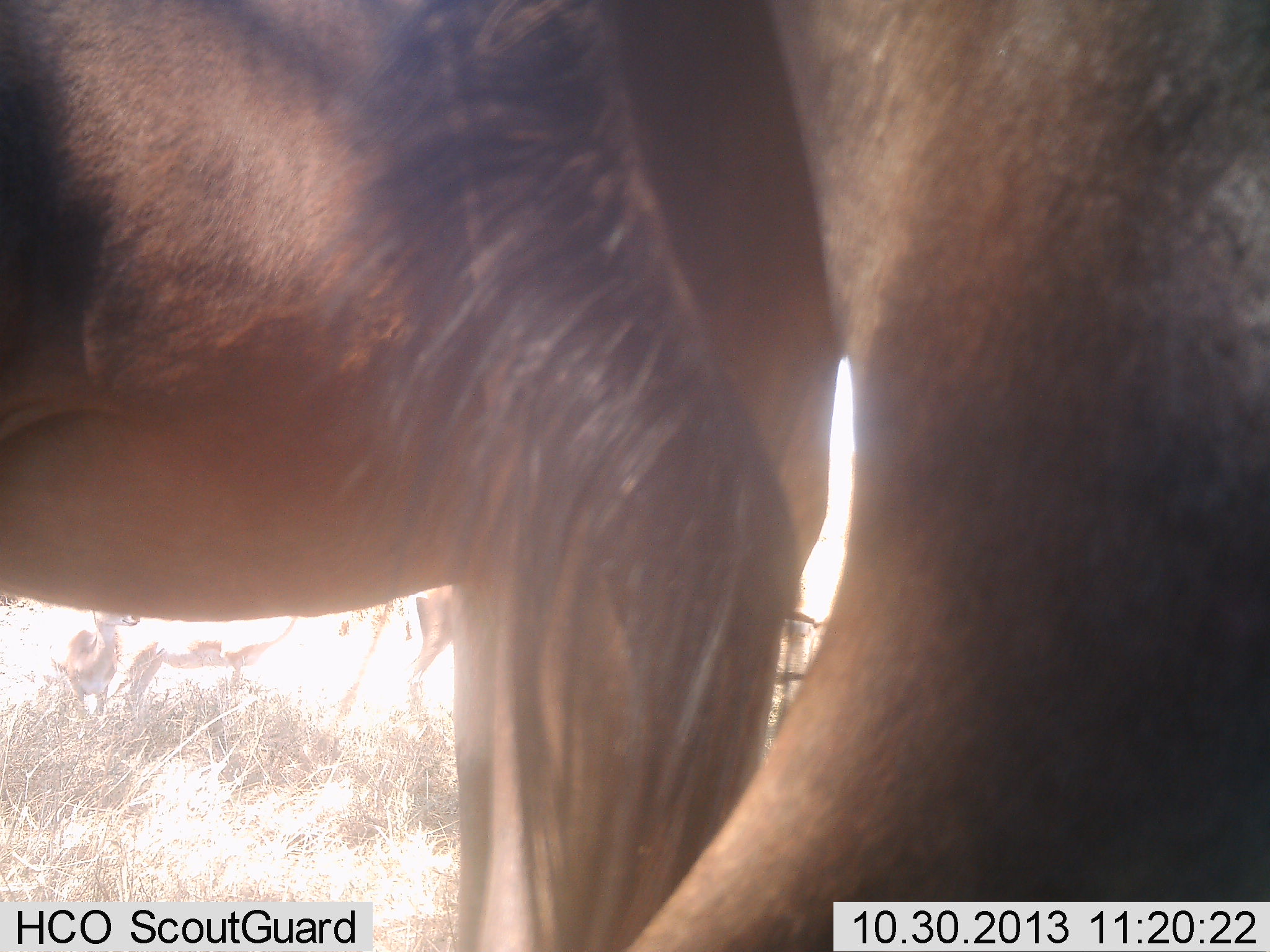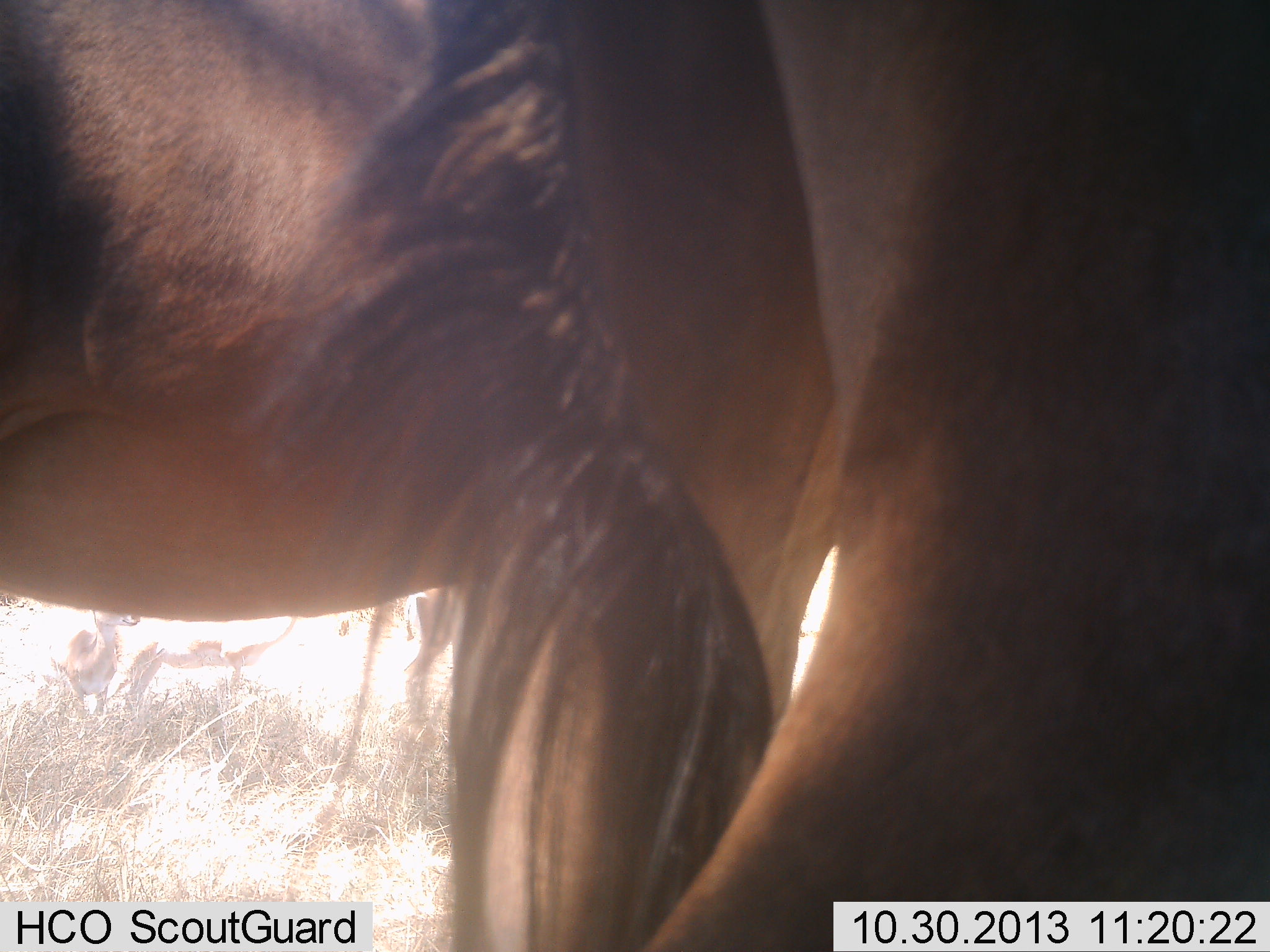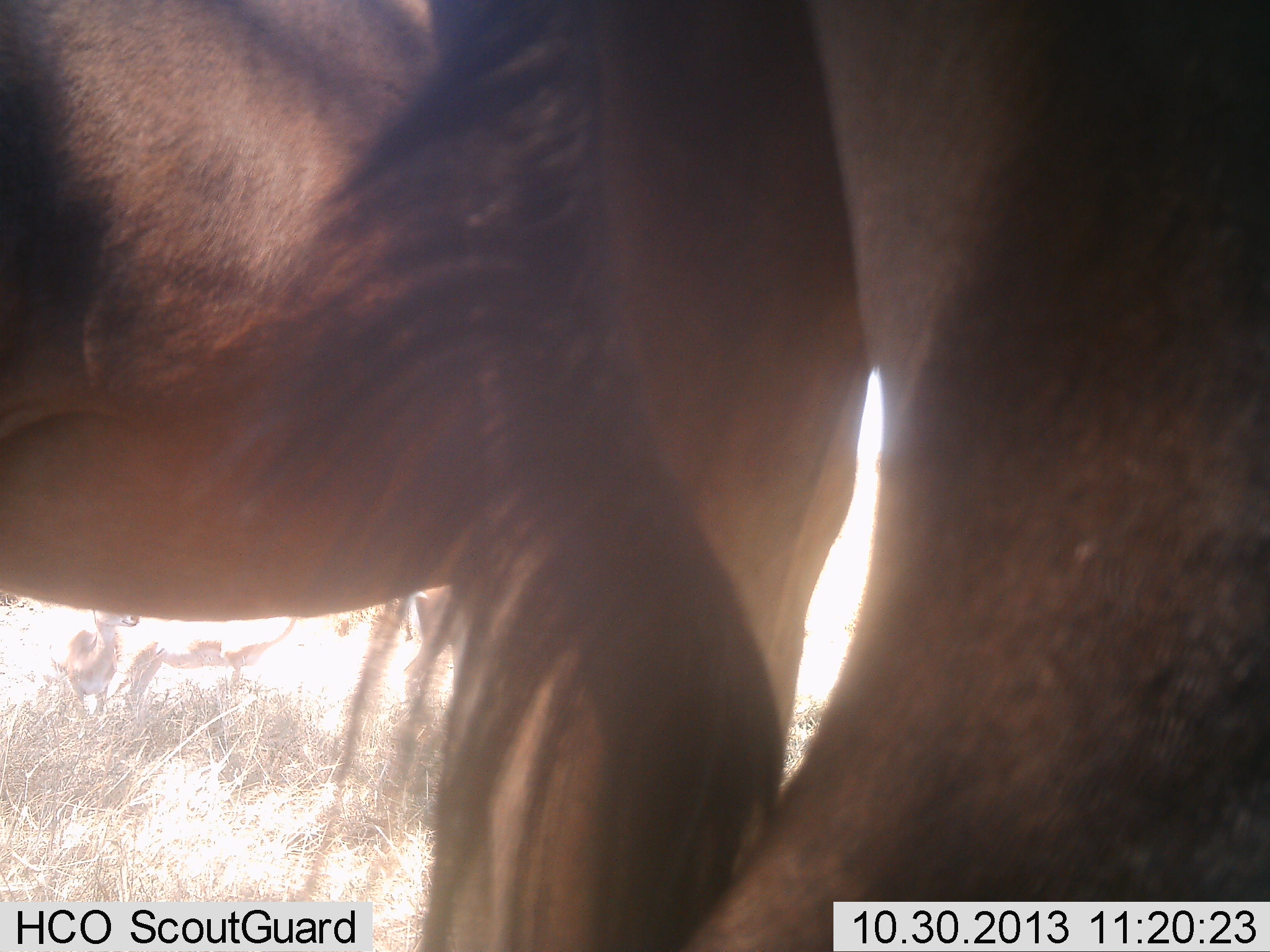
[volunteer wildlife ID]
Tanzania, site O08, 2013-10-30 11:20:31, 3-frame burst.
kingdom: Animalia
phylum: Chordata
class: Mammalia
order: Artiodactyla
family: Bovidae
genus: Connochaetes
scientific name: Connochaetes taurinus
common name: blue wildebeest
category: wildebeest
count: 2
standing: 100%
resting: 0%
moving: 0%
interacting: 0%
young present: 0%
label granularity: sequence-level